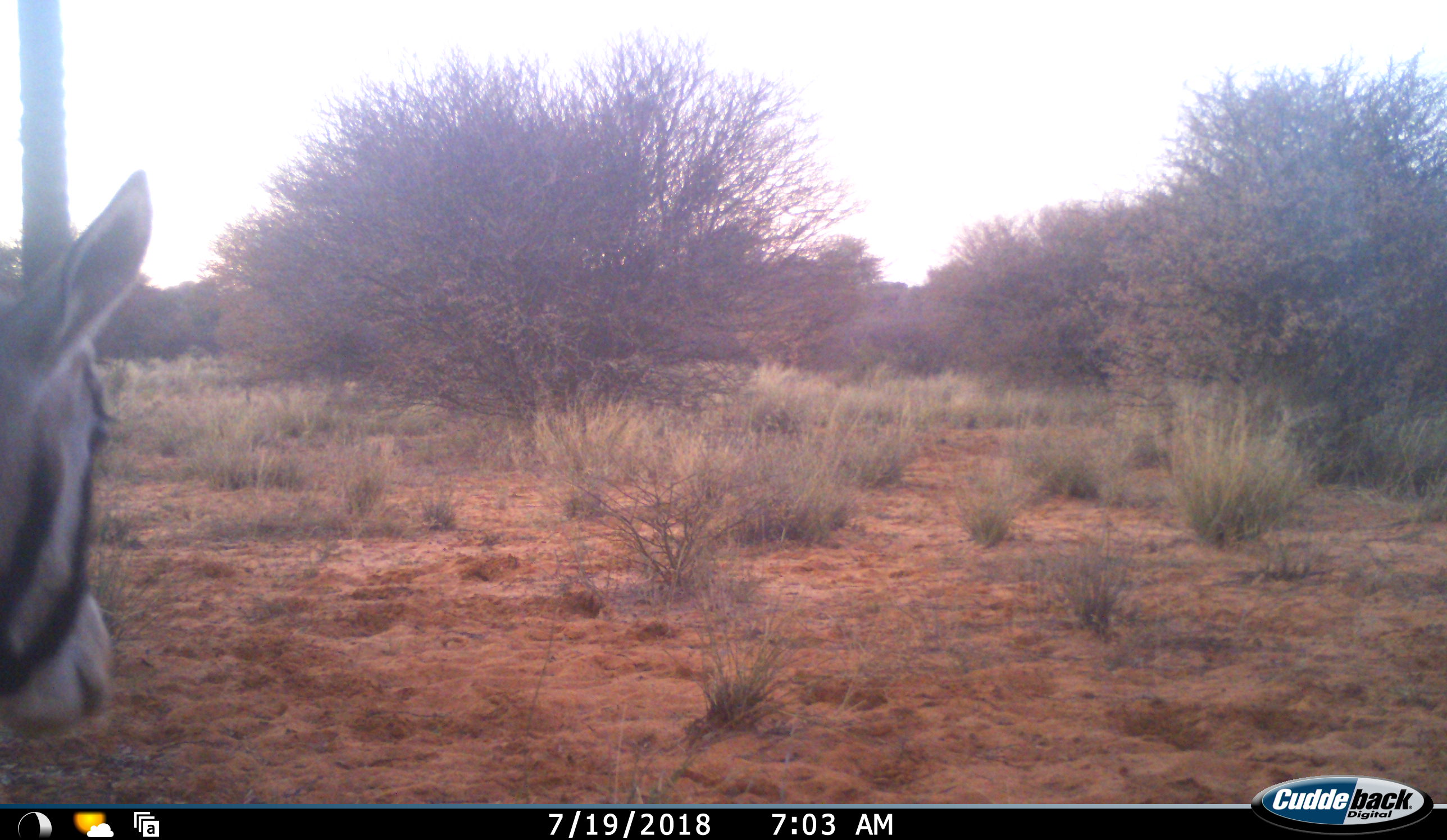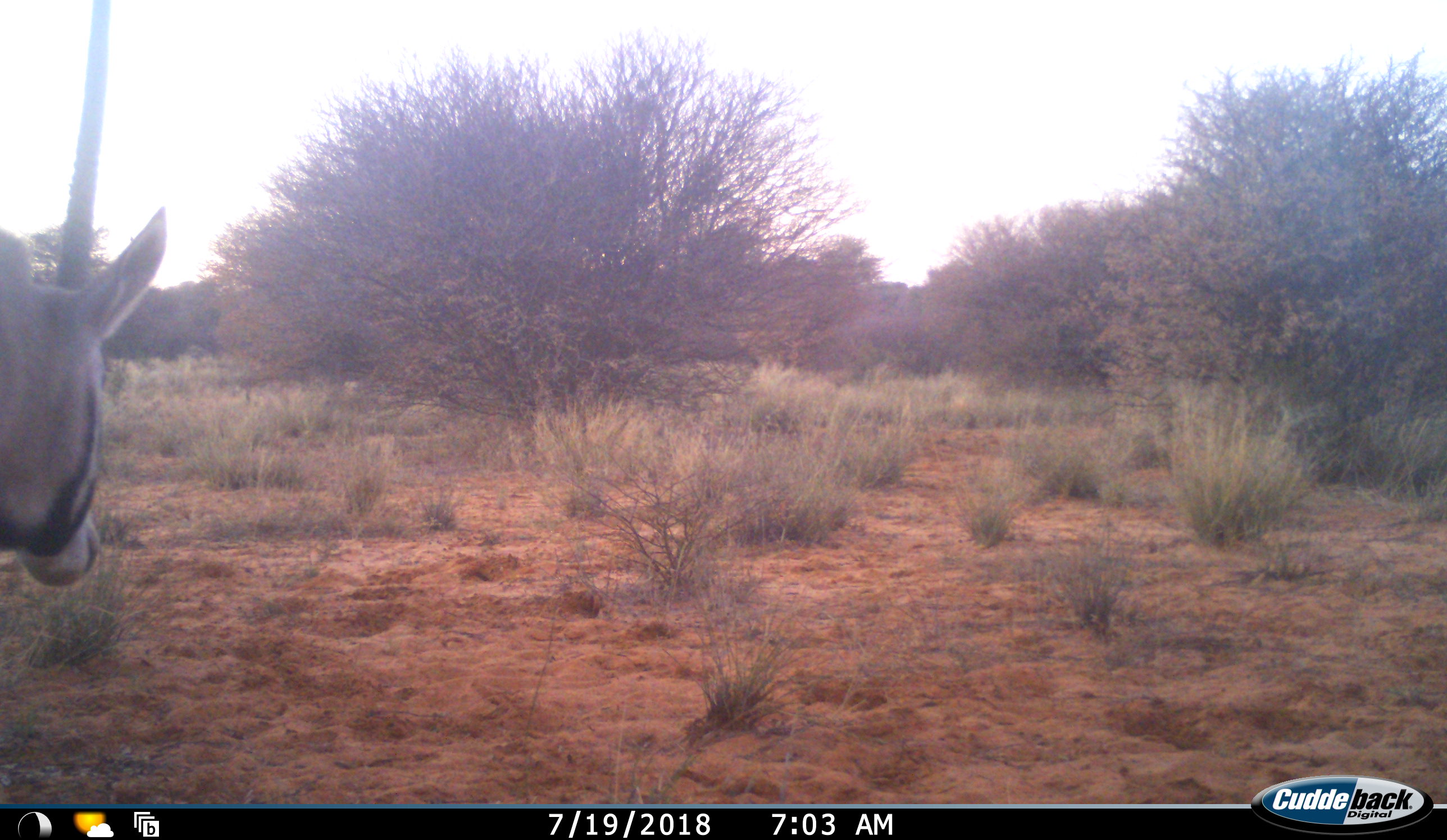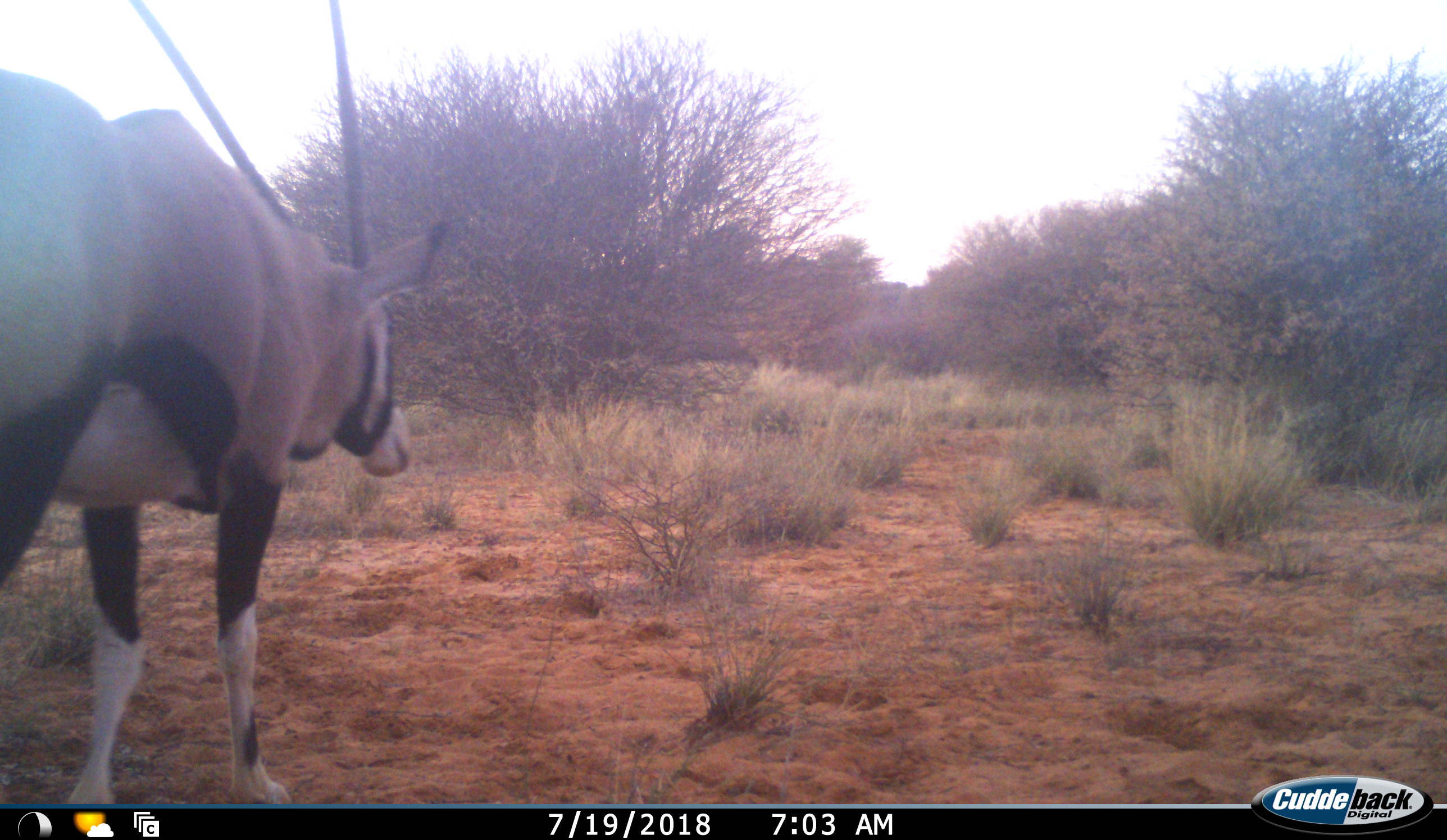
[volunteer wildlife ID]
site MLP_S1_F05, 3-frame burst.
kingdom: Animalia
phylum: Chordata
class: Mammalia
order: Artiodactyla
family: Bovidae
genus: Oryx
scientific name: Oryx gazella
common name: gemsbok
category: oryx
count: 1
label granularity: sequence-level